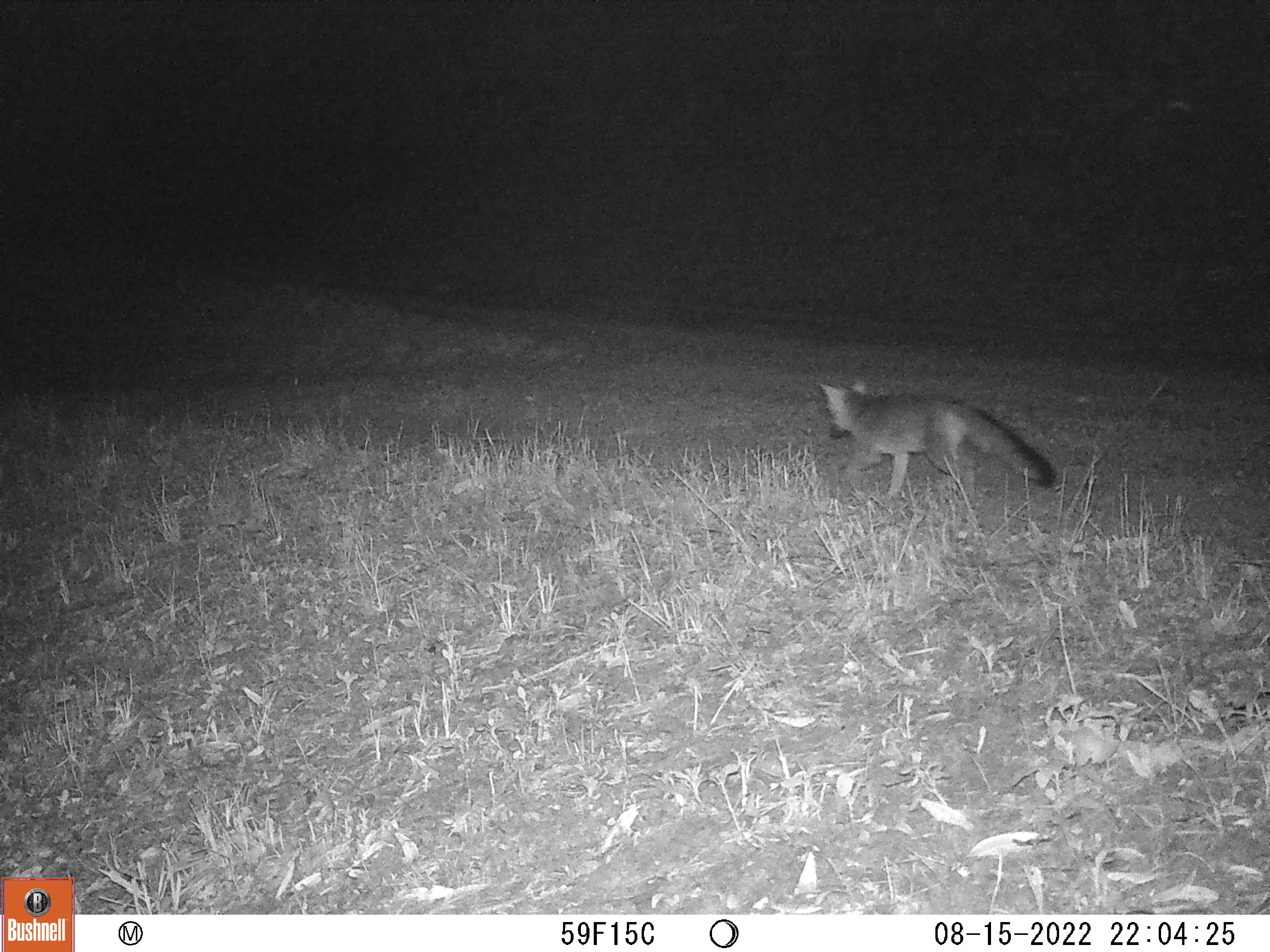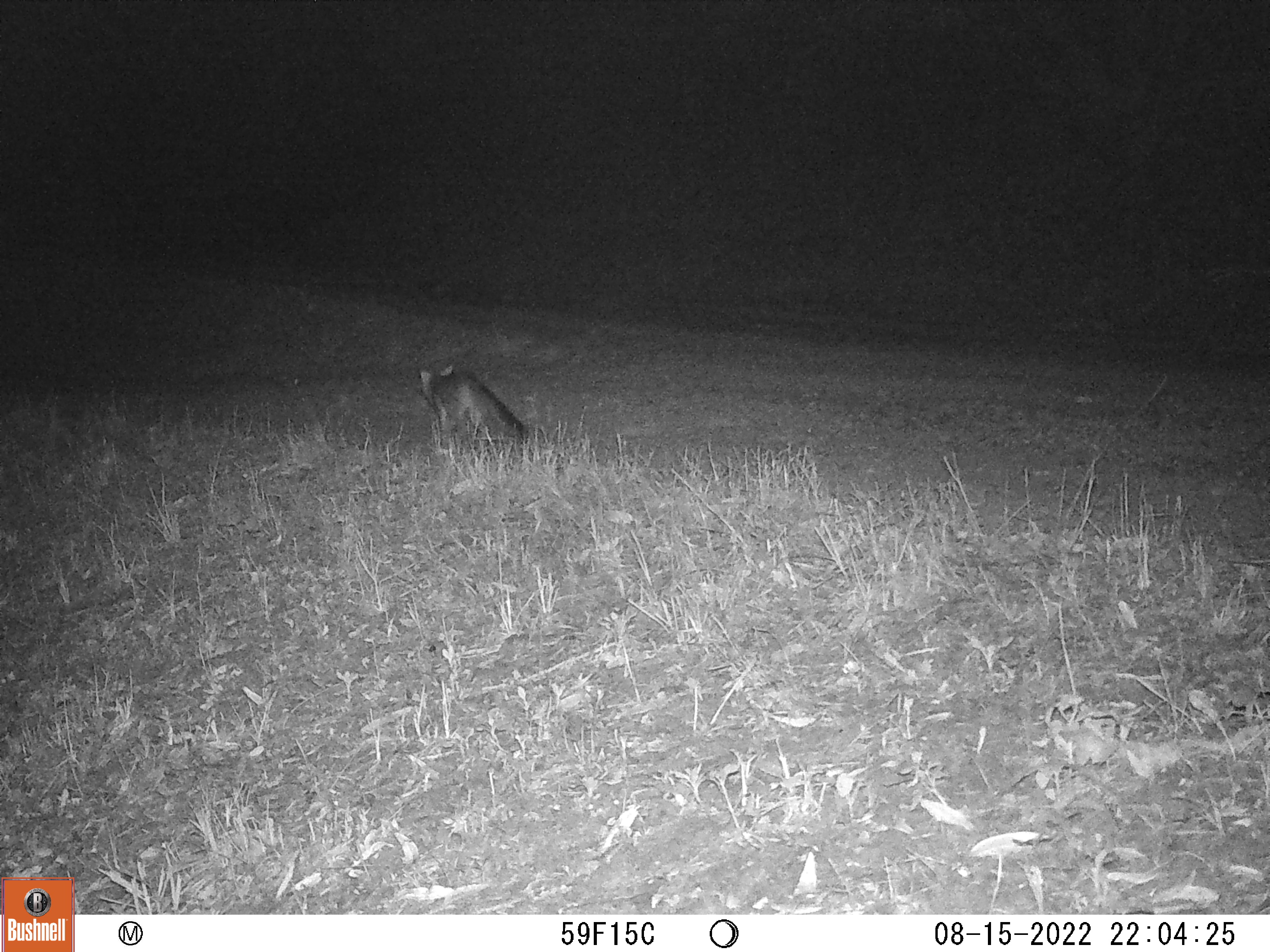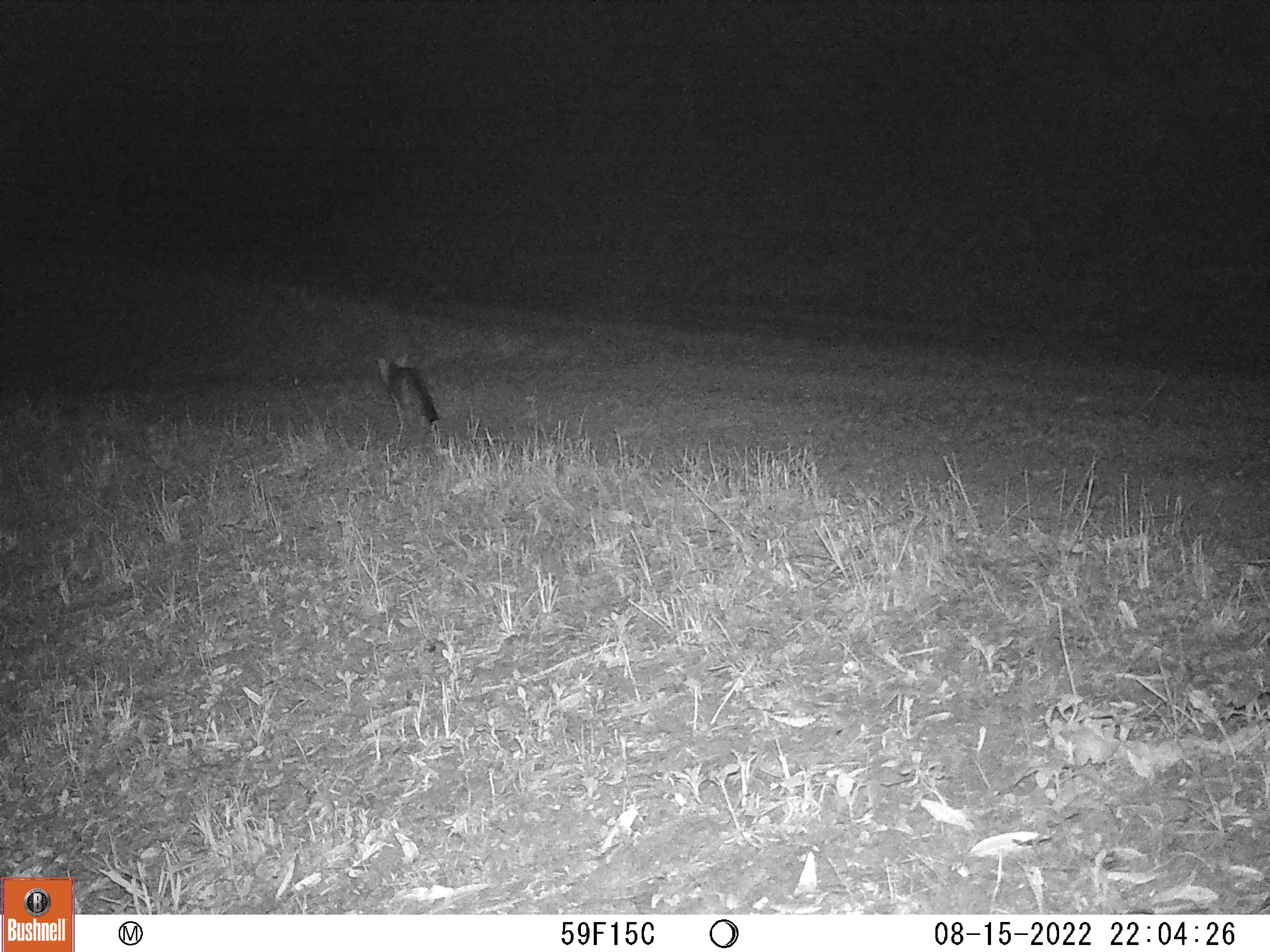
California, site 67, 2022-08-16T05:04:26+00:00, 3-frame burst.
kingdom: Animalia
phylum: Chordata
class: Mammalia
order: Carnivora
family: Canidae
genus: Urocyon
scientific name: Urocyon cinereoargenteus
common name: gray fox